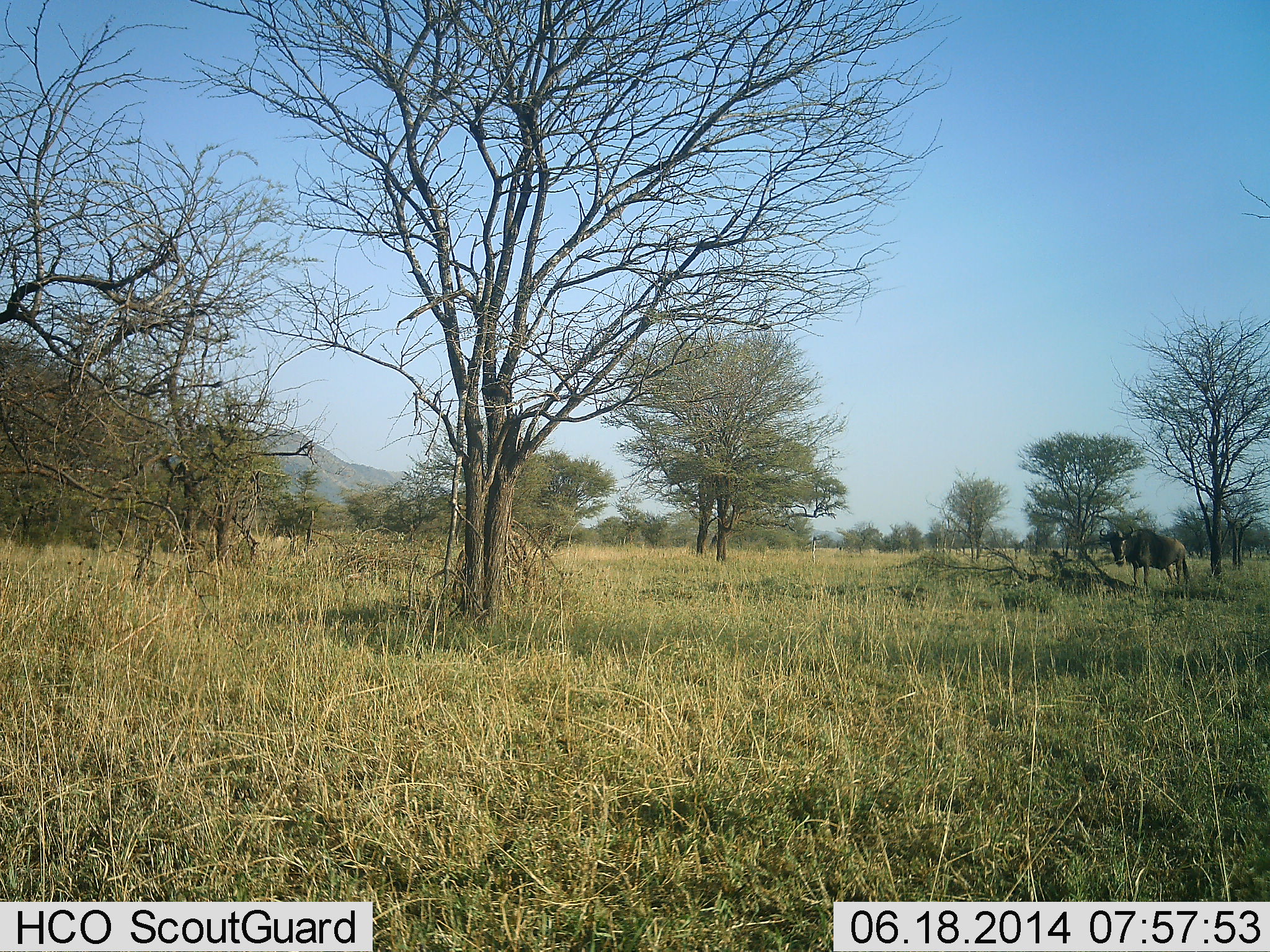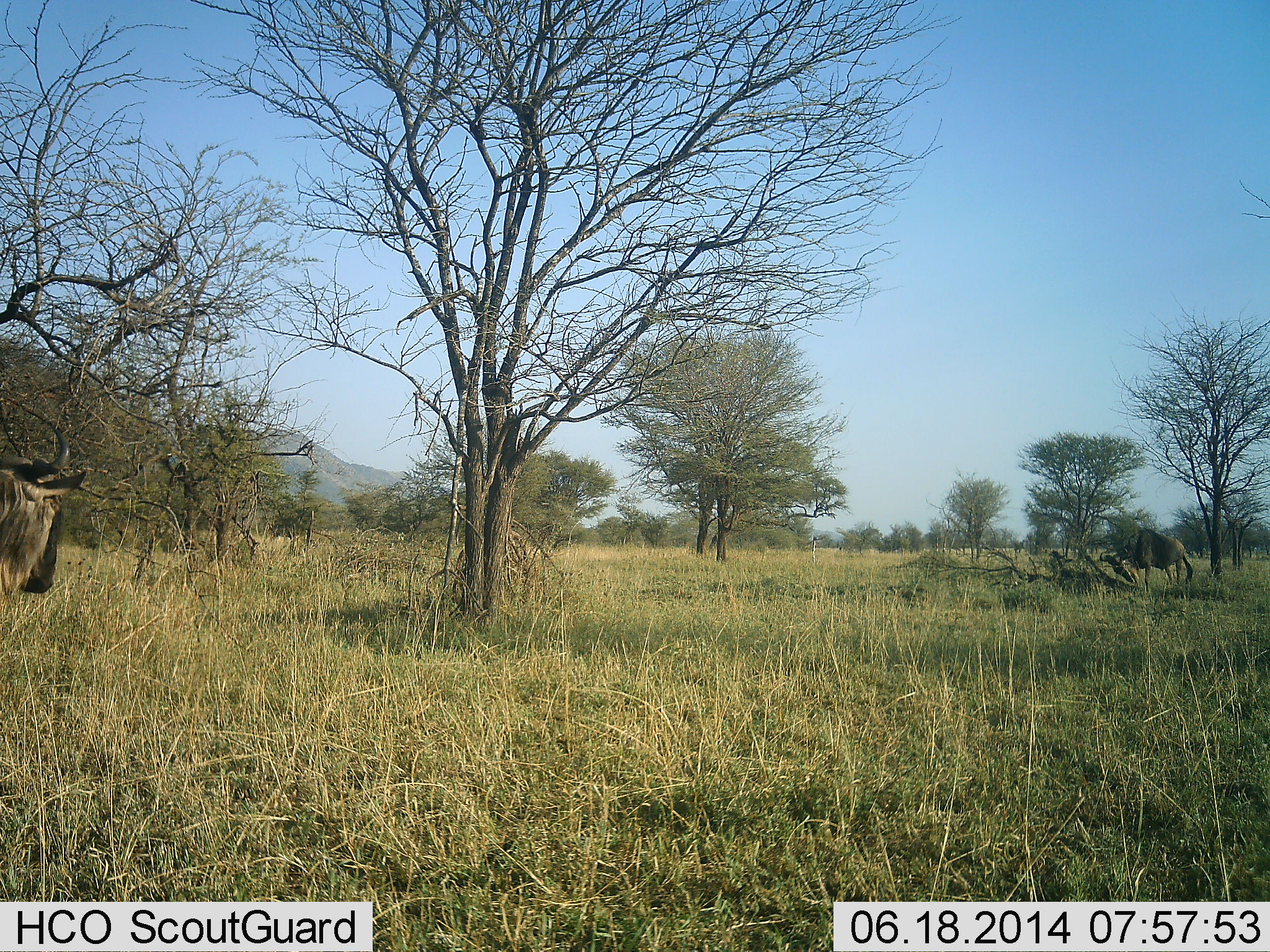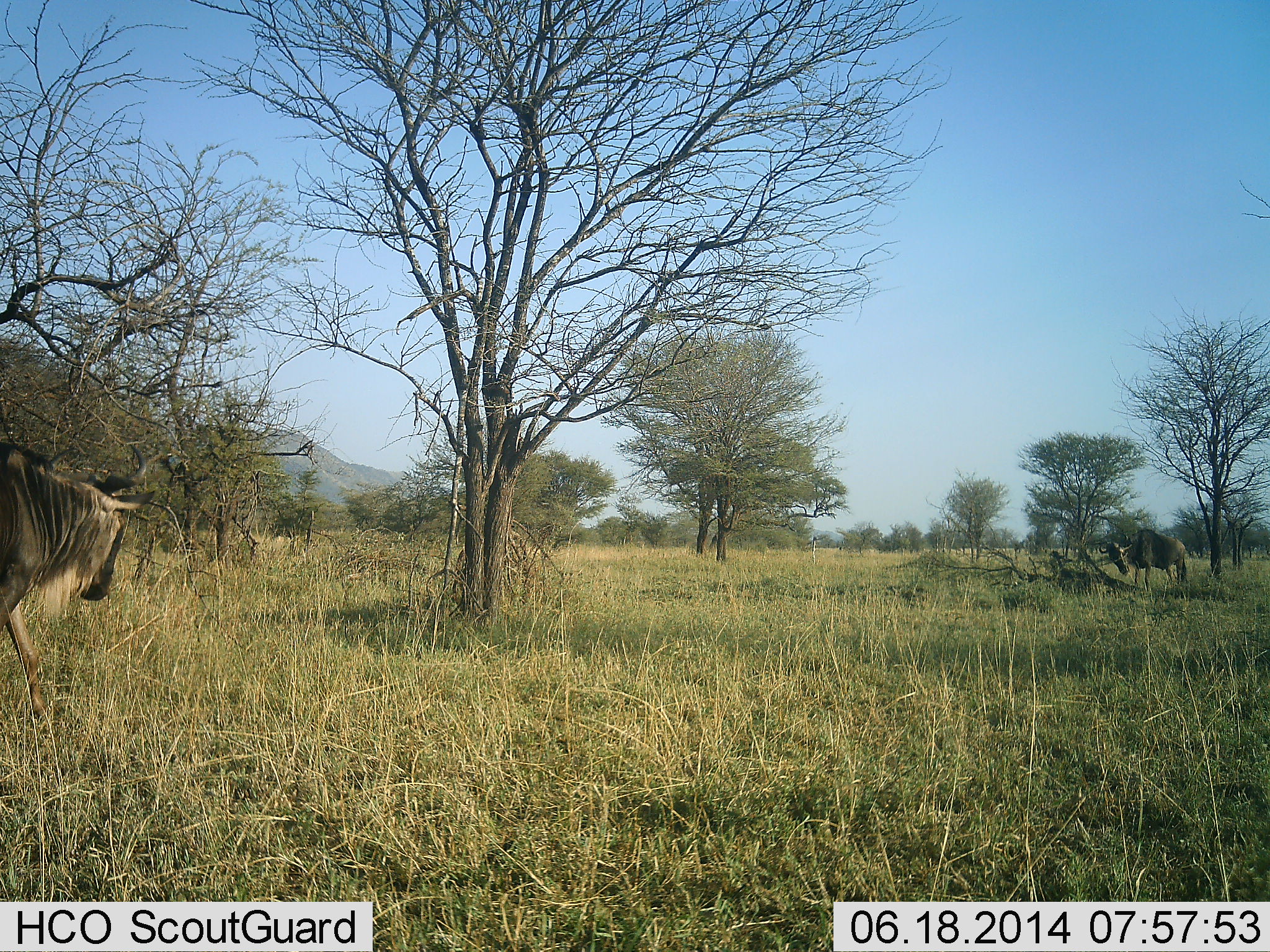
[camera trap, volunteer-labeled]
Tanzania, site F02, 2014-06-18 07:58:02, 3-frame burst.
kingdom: Animalia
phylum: Chordata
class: Mammalia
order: Artiodactyla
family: Bovidae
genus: Connochaetes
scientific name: Connochaetes taurinus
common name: blue wildebeest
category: wildebeest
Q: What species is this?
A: Wildebeest (blue wildebeest) (Connochaetes taurinus).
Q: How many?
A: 2.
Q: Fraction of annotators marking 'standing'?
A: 60%.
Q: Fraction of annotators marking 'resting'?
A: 0%.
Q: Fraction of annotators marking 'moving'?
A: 80%.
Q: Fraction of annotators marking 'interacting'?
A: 10%.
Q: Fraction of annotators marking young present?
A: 0%.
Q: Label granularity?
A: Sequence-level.